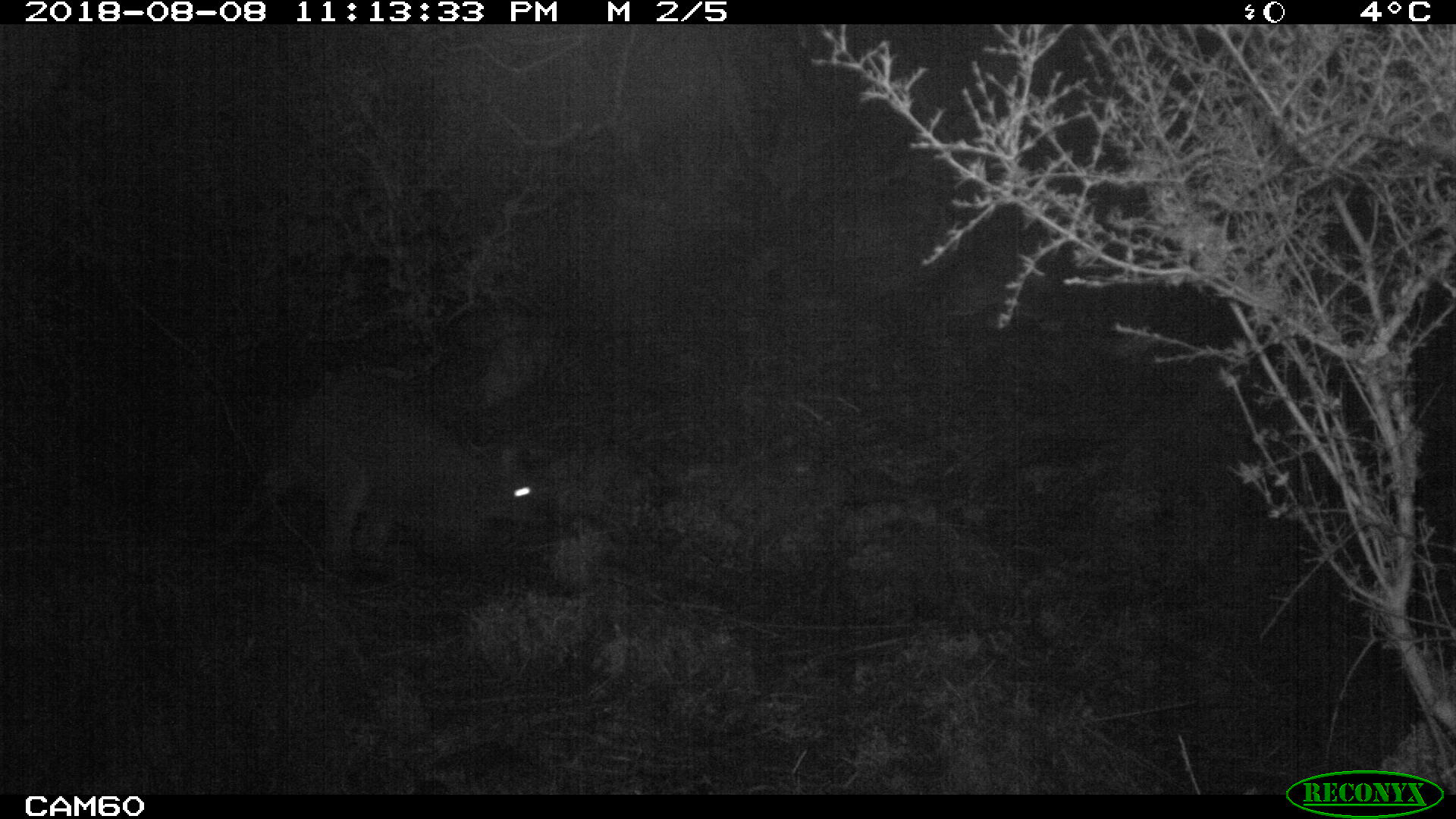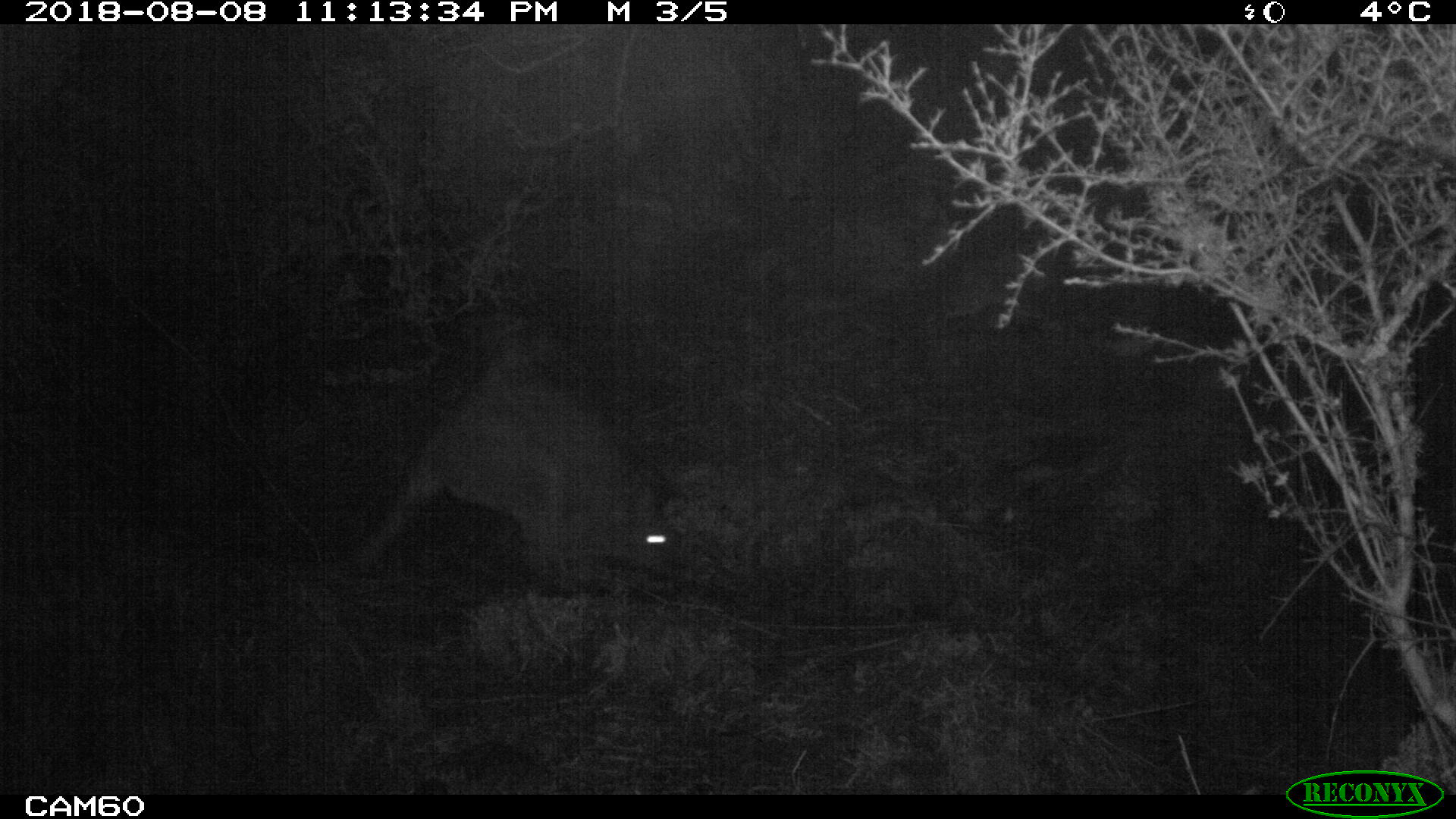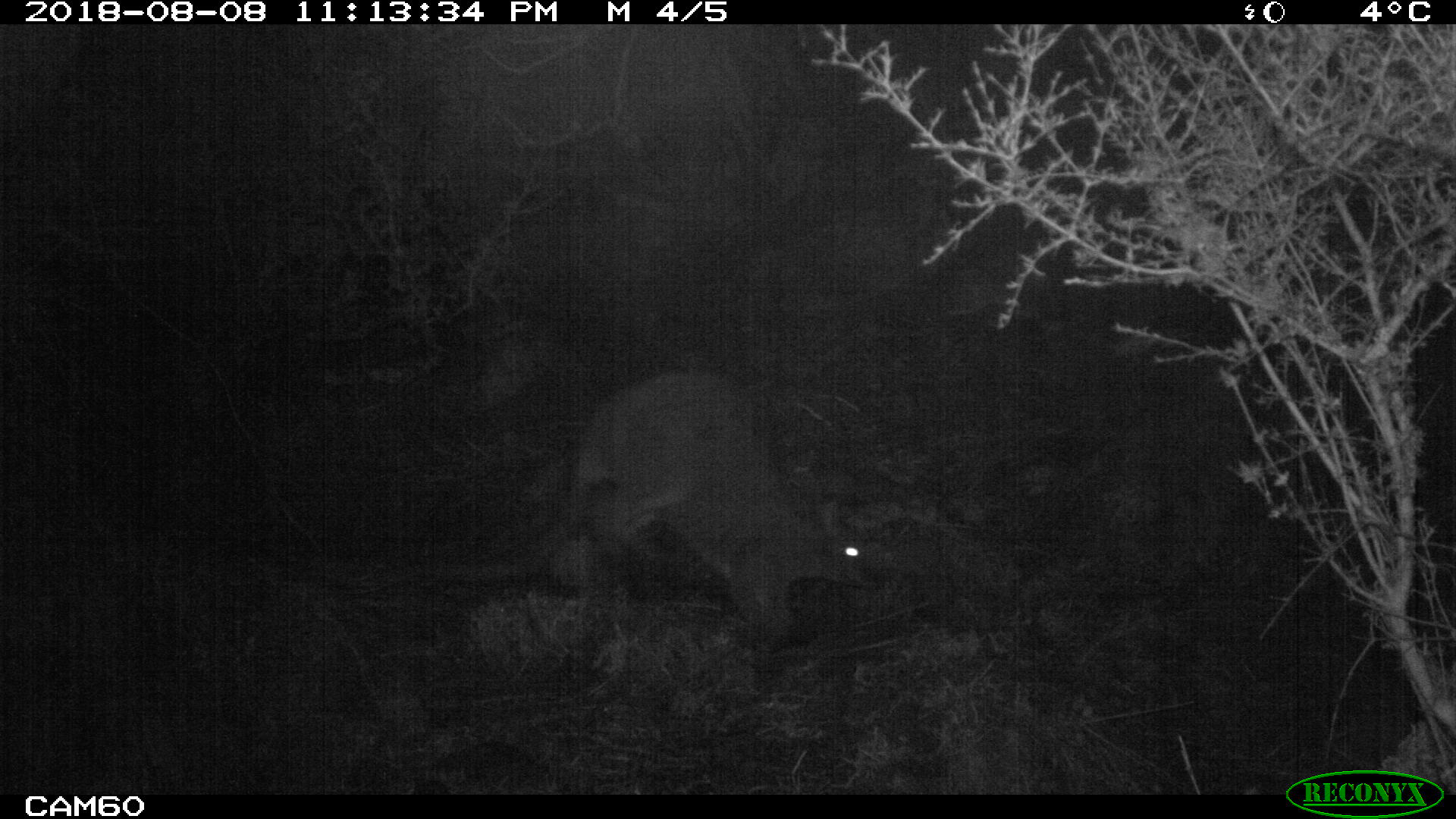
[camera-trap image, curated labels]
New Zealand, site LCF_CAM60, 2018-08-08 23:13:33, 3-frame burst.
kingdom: Animalia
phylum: Chordata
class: Mammalia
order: Diprotodontia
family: Macropodidae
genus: Notamacropus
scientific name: Notamacropus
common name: wallaby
Wallaby (Notamacropus).